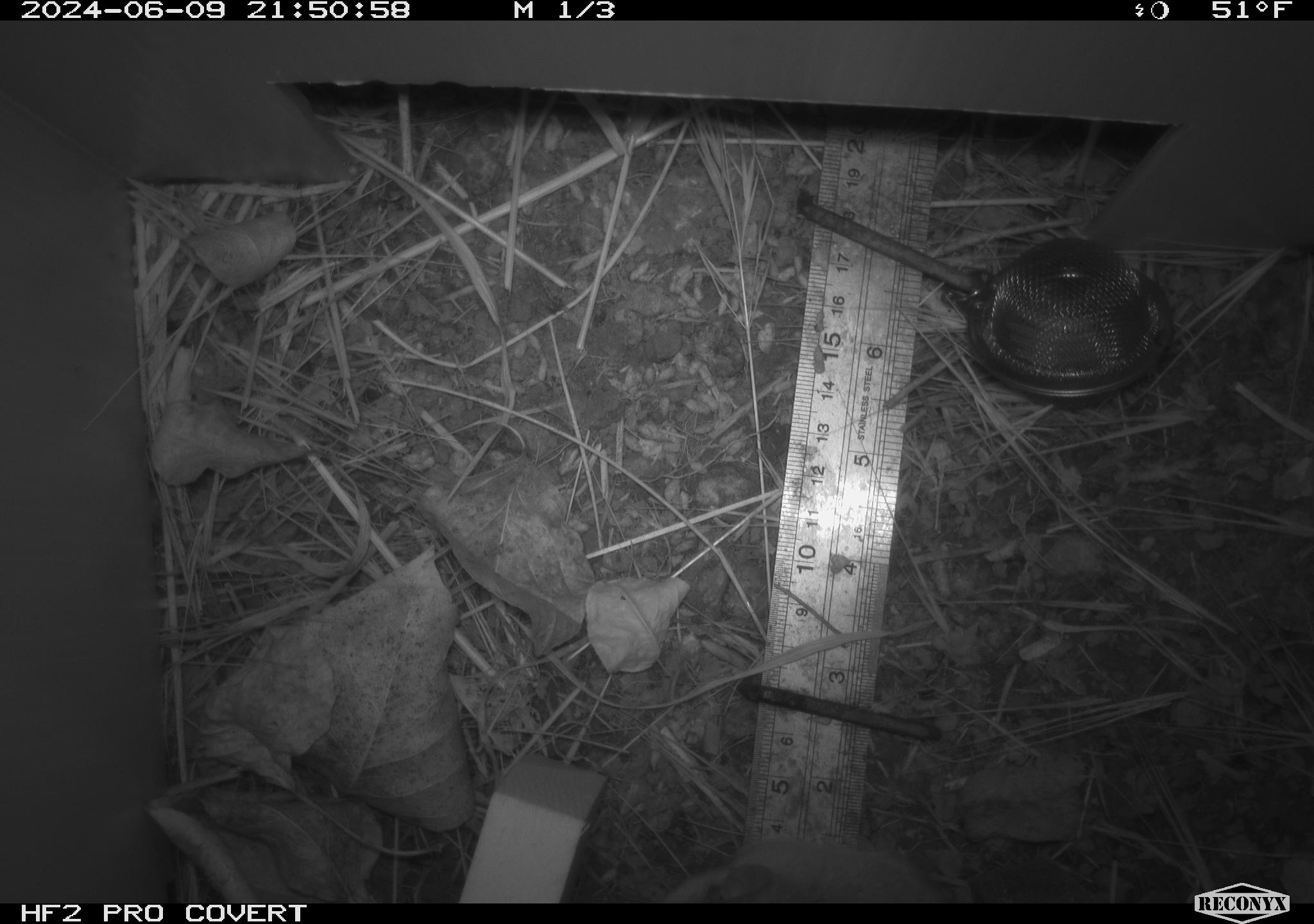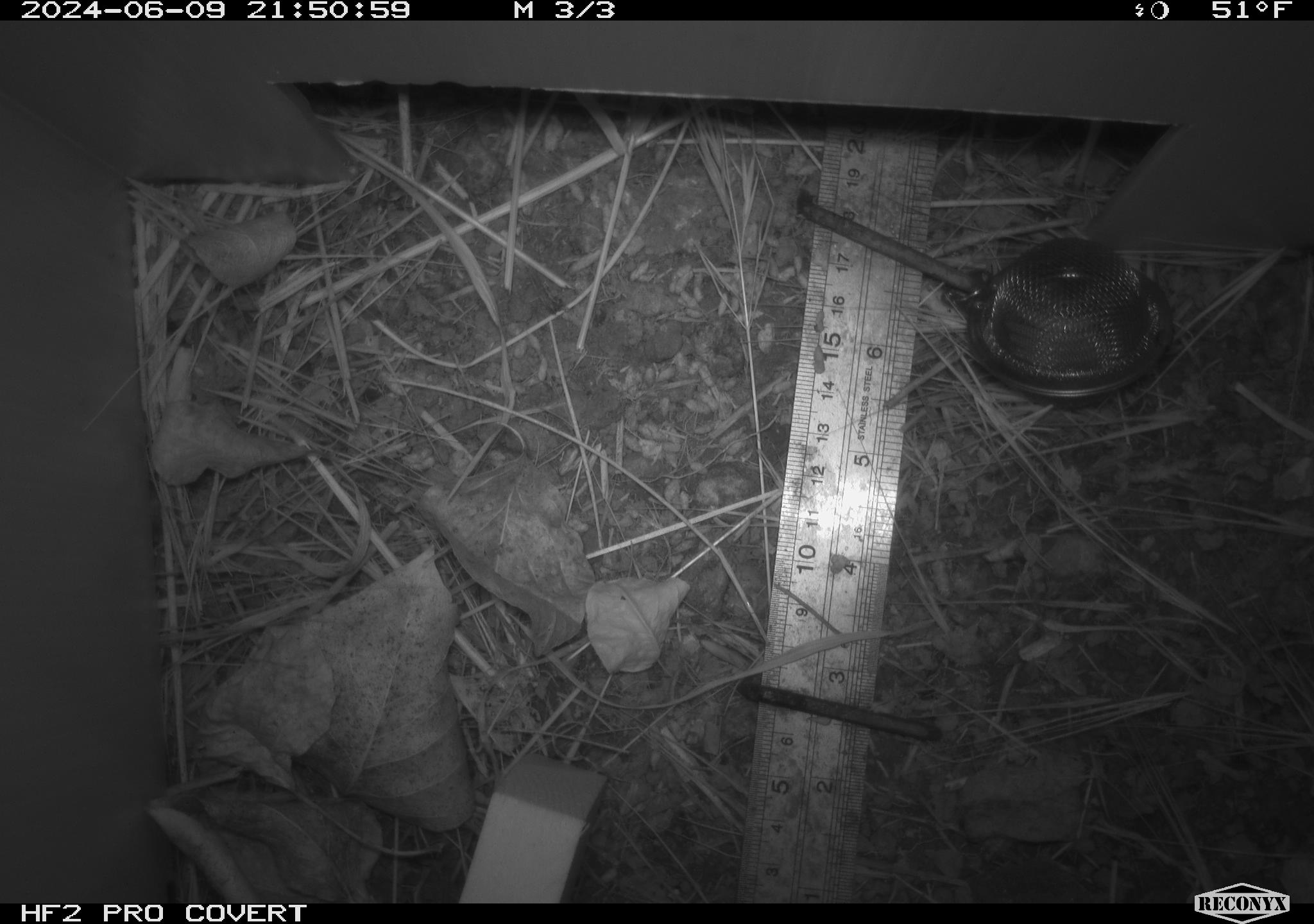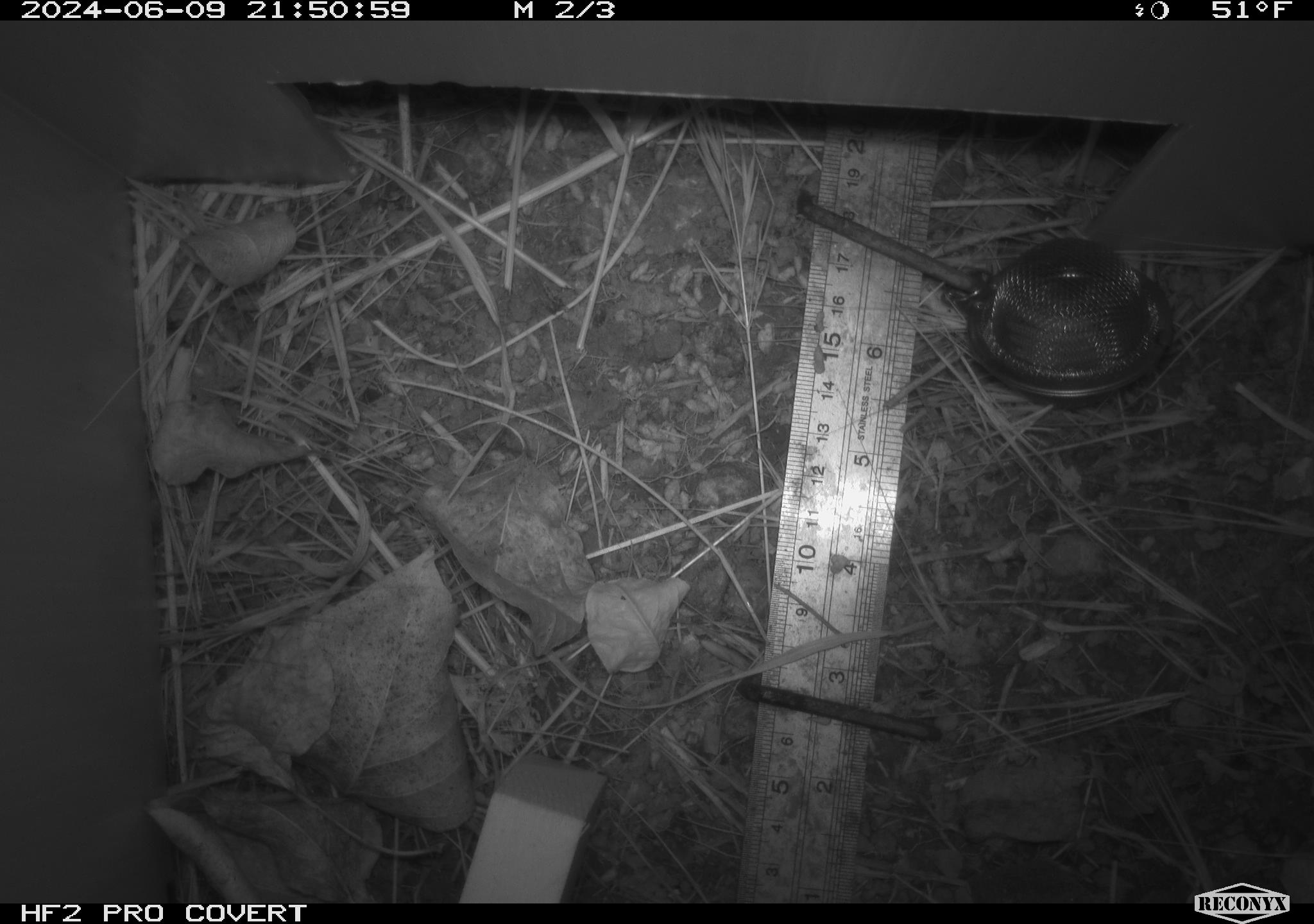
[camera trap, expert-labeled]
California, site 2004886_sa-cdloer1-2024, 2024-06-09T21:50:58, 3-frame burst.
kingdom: Animalia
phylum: Chordata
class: Mammalia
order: Rodentia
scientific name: Rodentia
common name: rodent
Rodent (Rodentia).